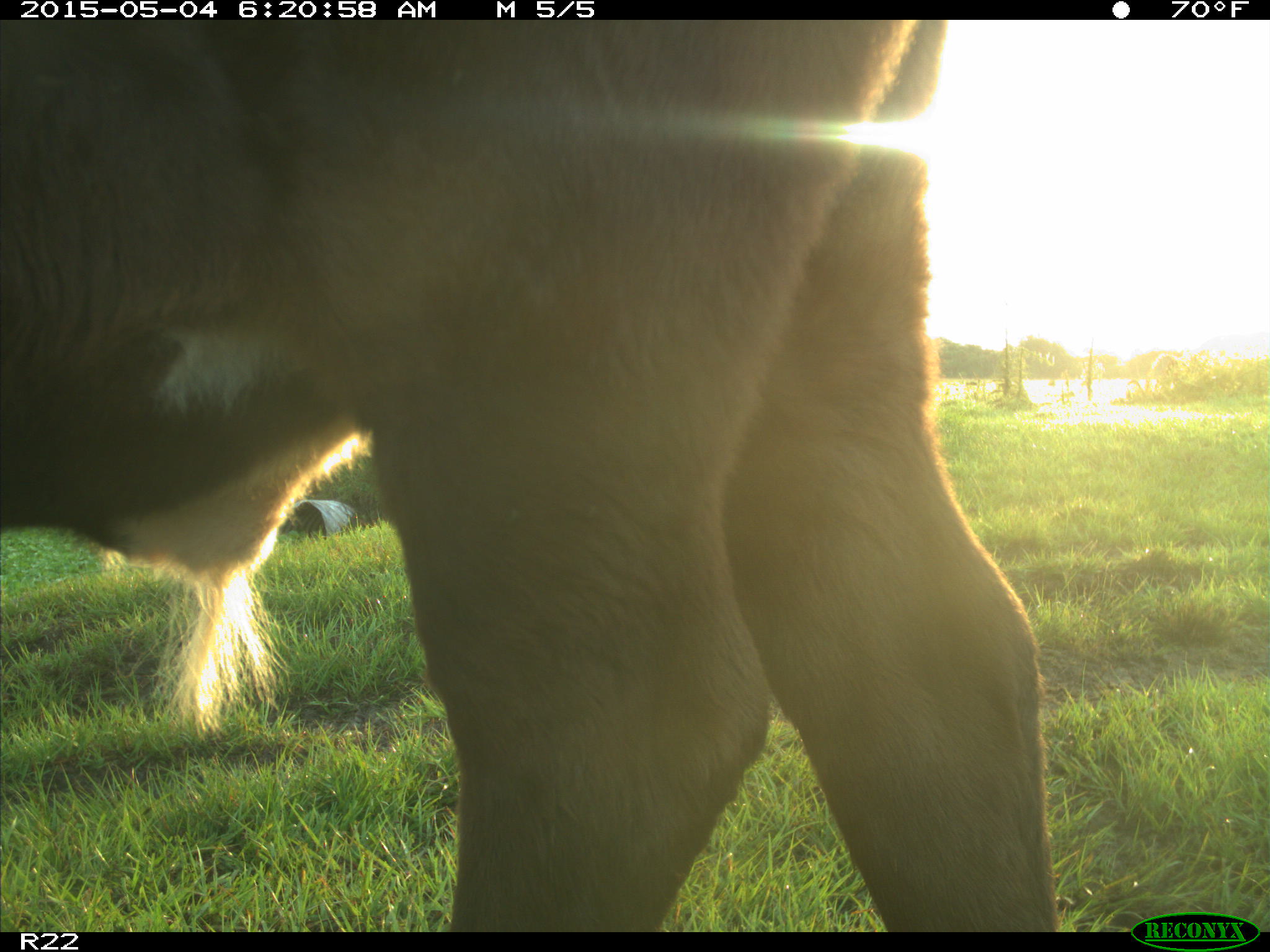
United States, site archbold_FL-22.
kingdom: Animalia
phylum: Chordata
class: Mammalia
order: Artiodactyla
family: Bovidae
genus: Bos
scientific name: Bos taurus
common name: domestic cow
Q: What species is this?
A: Bos taurus (domestic cow).